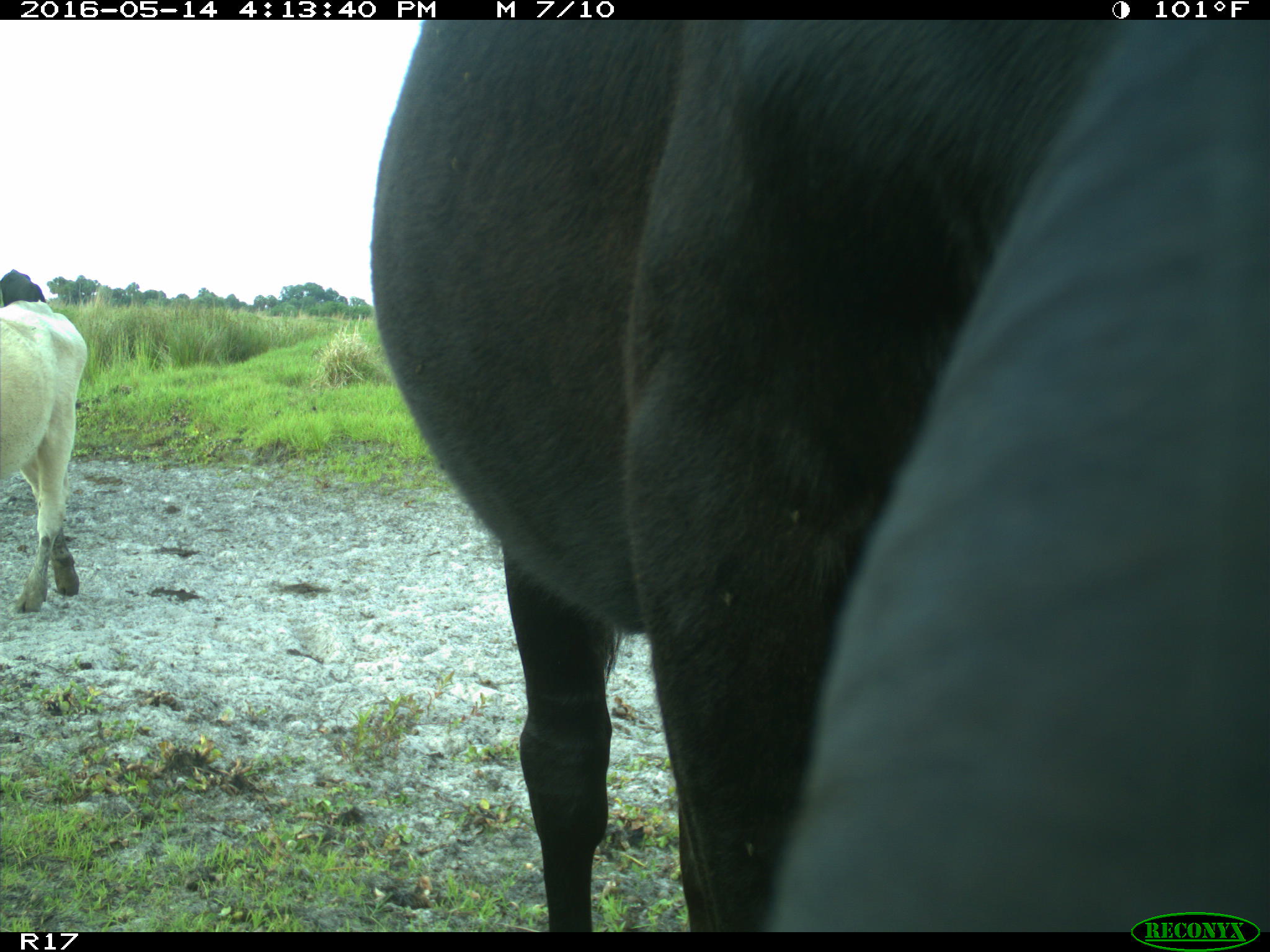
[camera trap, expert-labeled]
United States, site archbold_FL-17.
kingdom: Animalia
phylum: Chordata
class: Mammalia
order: Artiodactyla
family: Bovidae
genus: Bos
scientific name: Bos taurus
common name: domestic cow